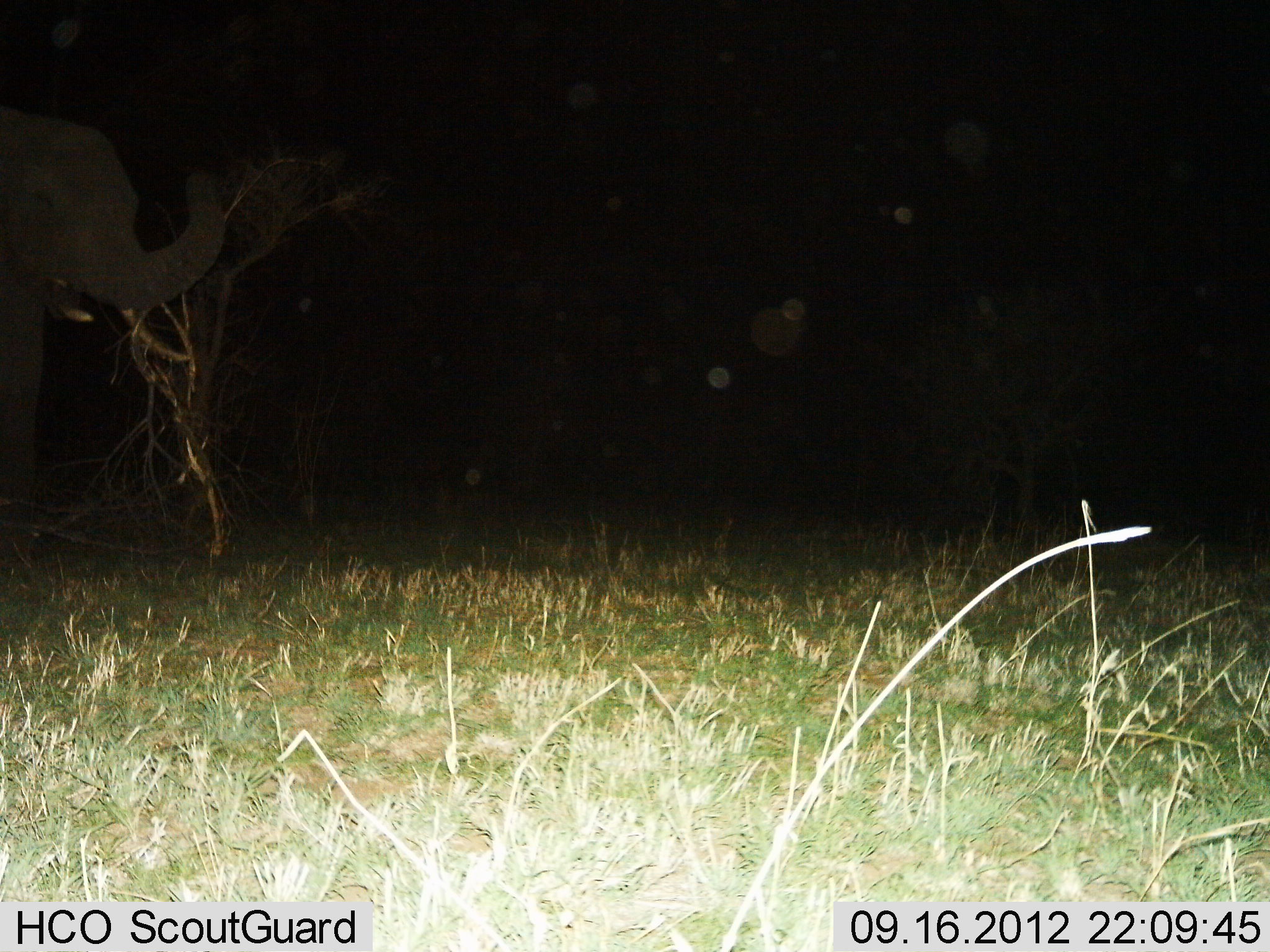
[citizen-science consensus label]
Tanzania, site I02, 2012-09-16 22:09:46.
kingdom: Animalia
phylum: Chordata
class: Mammalia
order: Proboscidea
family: Elephantidae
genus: Loxodonta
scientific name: Loxodonta africana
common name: african bush elephant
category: elephant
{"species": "elephant (african bush elephant) (Loxodonta africana)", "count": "1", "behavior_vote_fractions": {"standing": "70%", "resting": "0%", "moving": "10%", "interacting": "0%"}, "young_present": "0%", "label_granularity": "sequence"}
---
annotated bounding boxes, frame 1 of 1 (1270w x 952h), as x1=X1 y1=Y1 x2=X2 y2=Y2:
animal: x1=0 y1=110 x2=227 y2=531